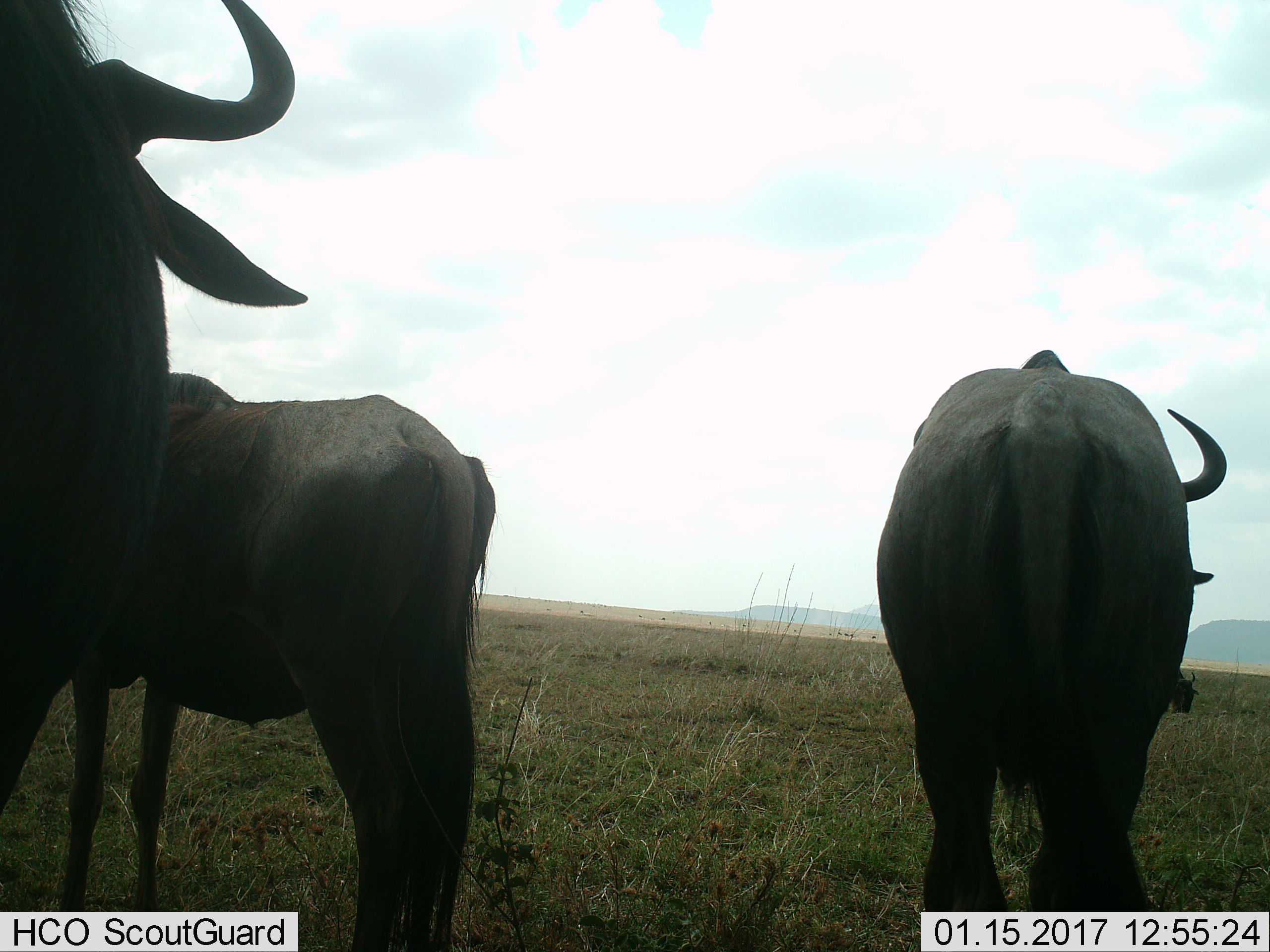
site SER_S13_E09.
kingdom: Animalia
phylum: Chordata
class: Mammalia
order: Artiodactyla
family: Bovidae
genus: Connochaetes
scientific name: Connochaetes taurinus taurinus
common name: blue wildebeest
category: wildebeestblue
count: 3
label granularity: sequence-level